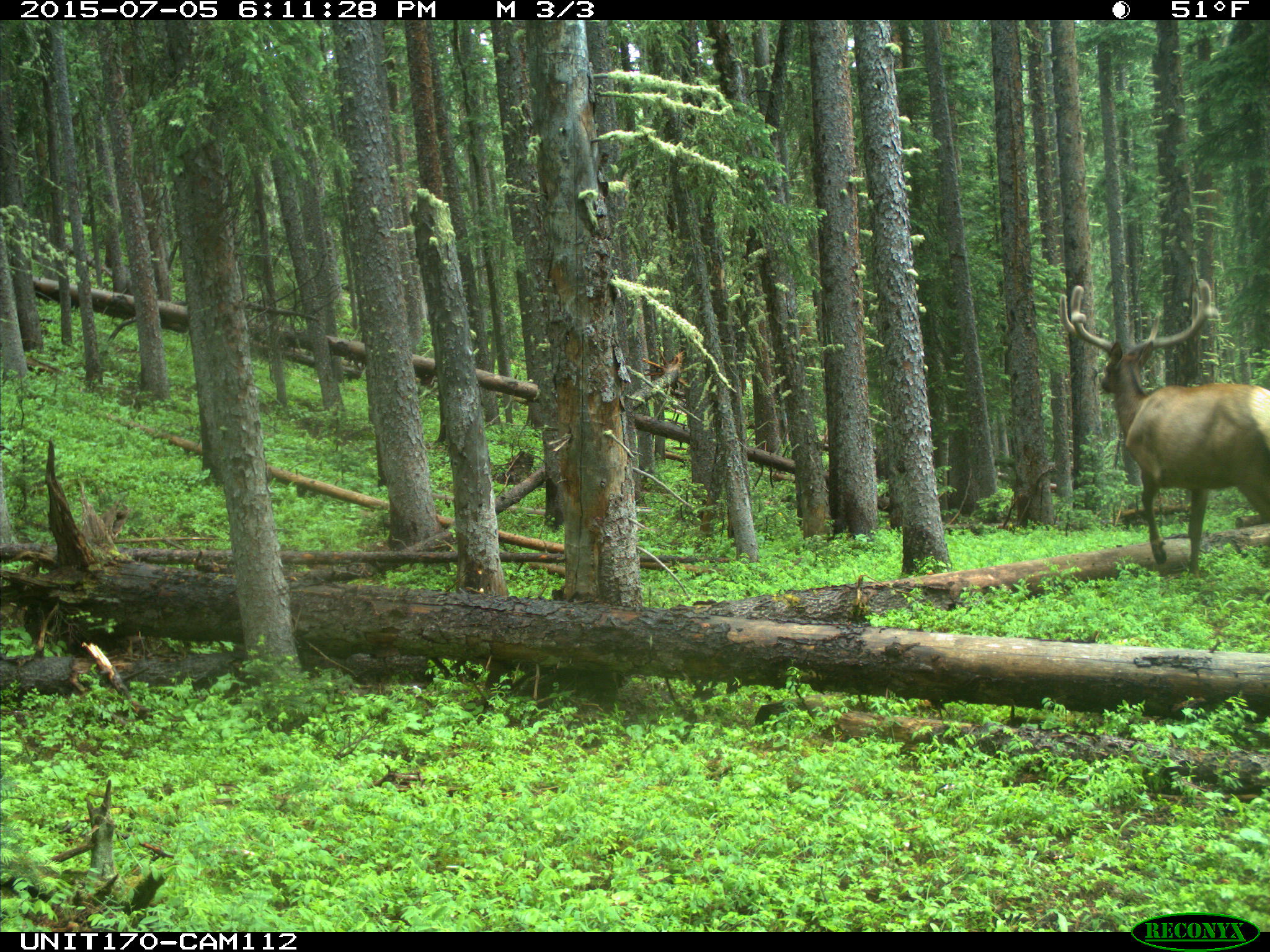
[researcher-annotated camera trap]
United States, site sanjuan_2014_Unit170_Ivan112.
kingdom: Animalia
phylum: Chordata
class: Mammalia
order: Artiodactyla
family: Cervidae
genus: Cervus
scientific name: Cervus elaphus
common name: red deer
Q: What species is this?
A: Cervus elaphus (red deer).